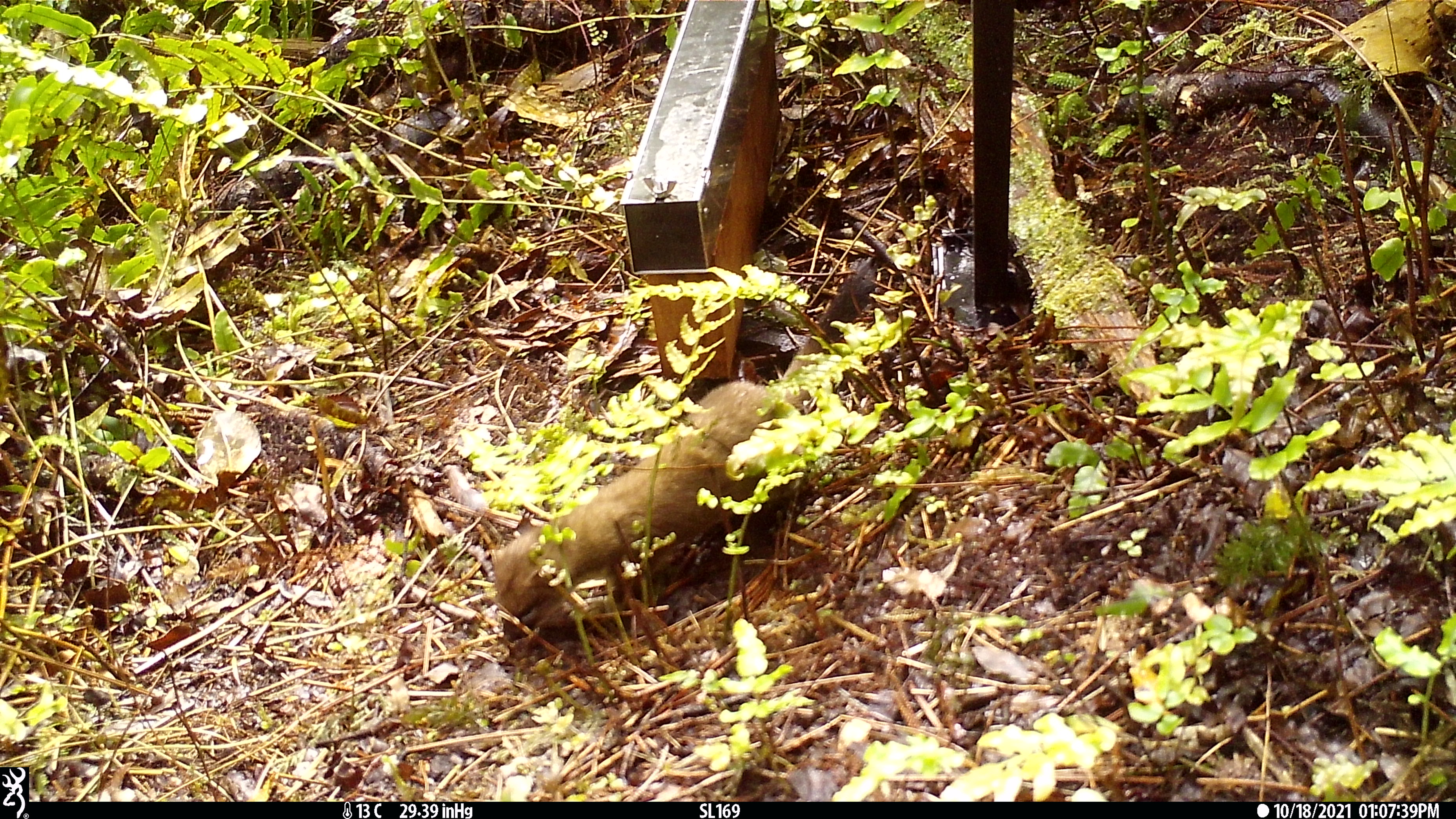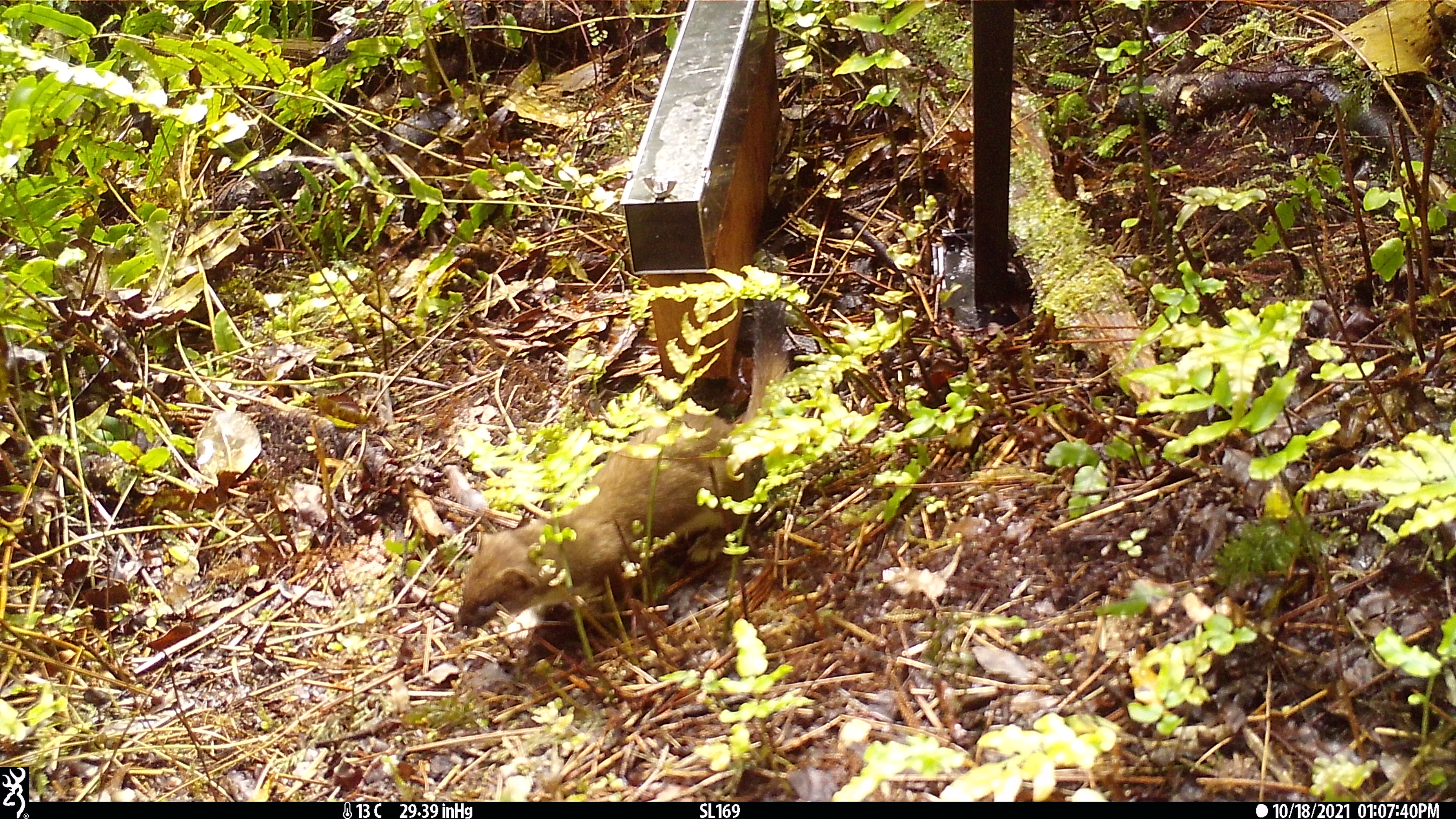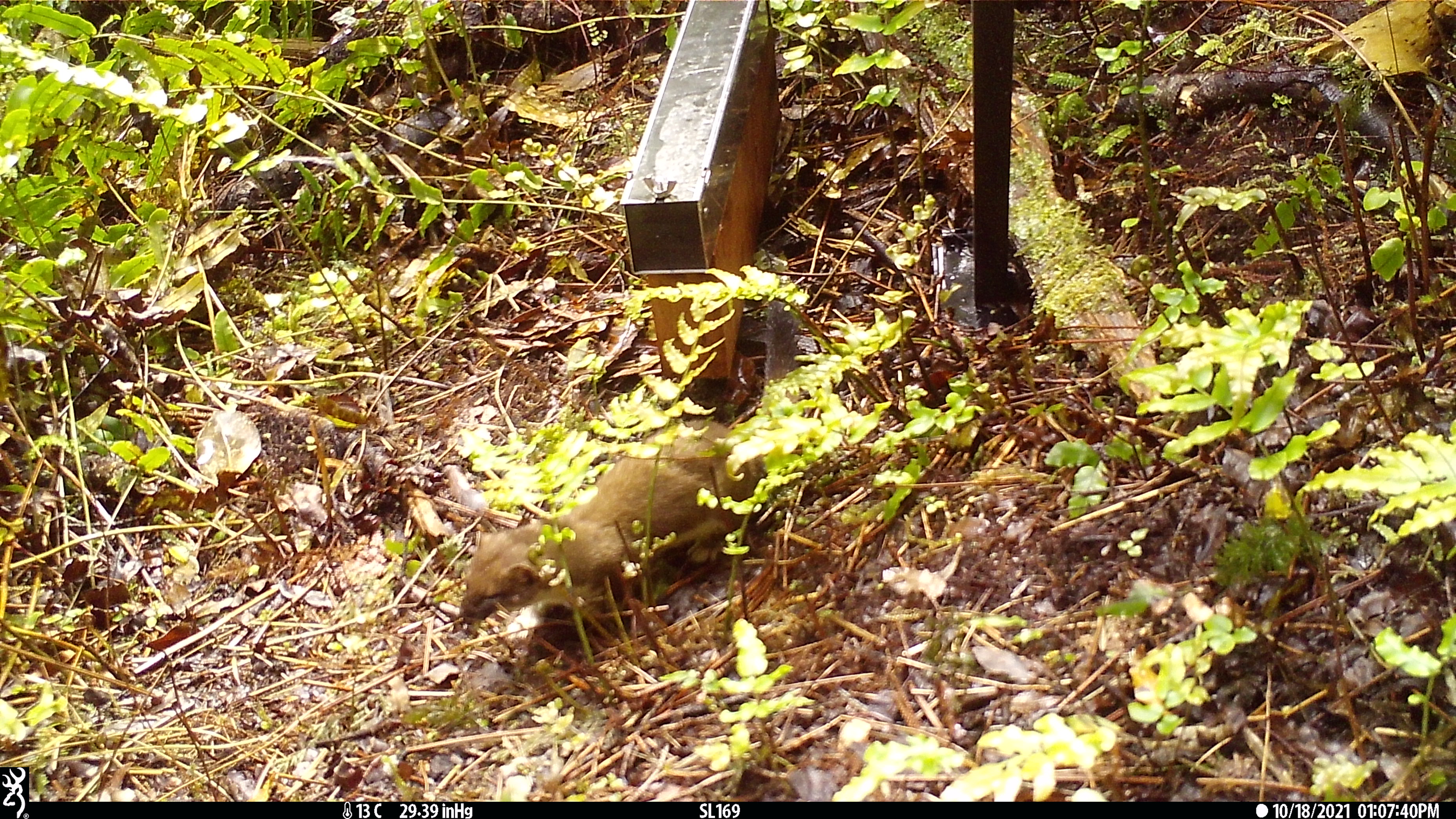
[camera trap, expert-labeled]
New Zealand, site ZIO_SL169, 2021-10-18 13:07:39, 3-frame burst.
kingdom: Animalia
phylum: Chordata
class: Mammalia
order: Carnivora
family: Mustelidae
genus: Mustela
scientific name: Mustela erminea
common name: stoat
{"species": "stoat (Mustela erminea)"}